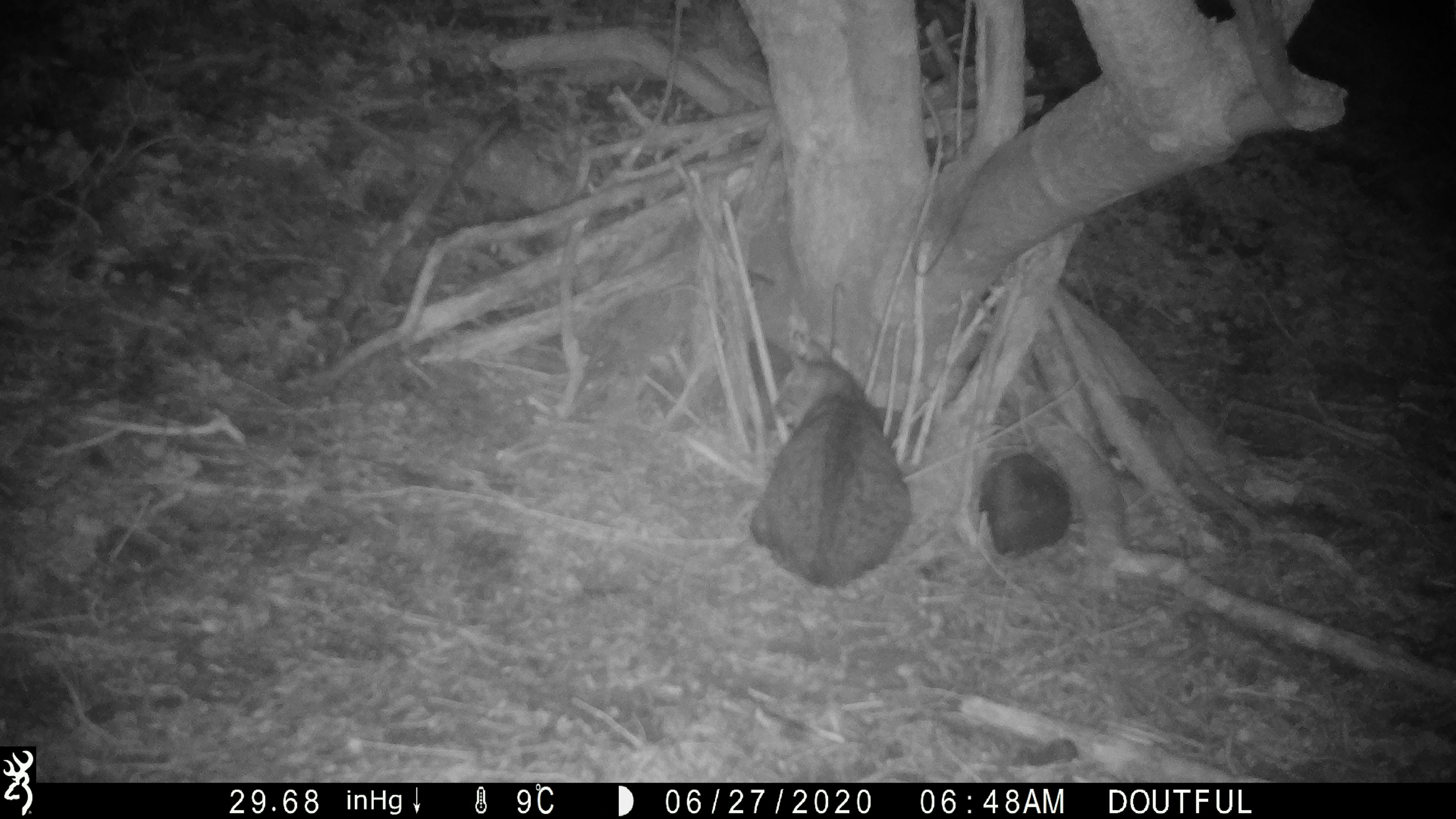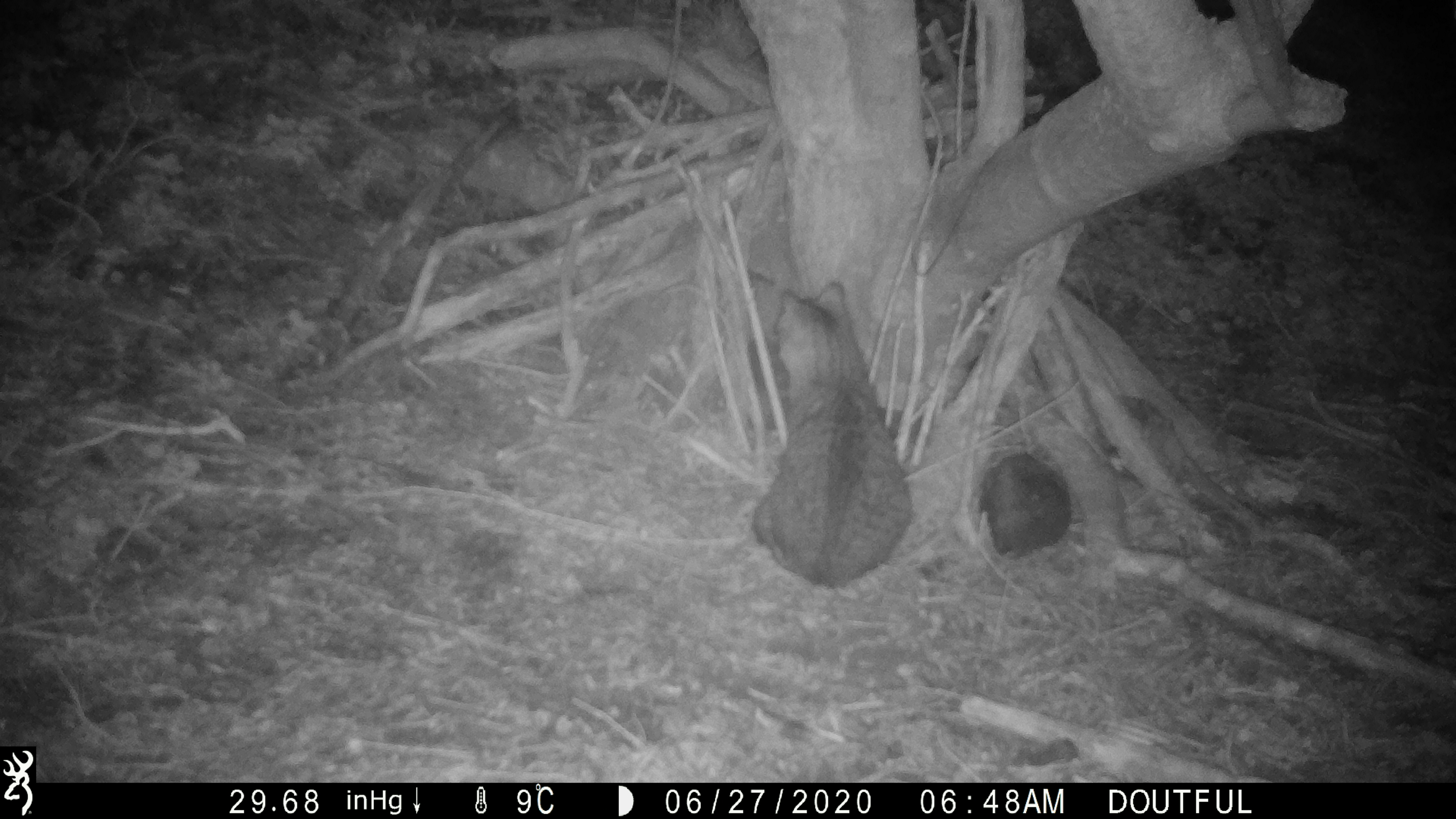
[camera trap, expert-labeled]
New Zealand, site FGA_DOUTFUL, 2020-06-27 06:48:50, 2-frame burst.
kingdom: Animalia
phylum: Chordata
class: Mammalia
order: Carnivora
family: Felidae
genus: Felis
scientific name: Felis catus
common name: domestic cat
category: cat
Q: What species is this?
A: Cat (domestic cat) (Felis catus).